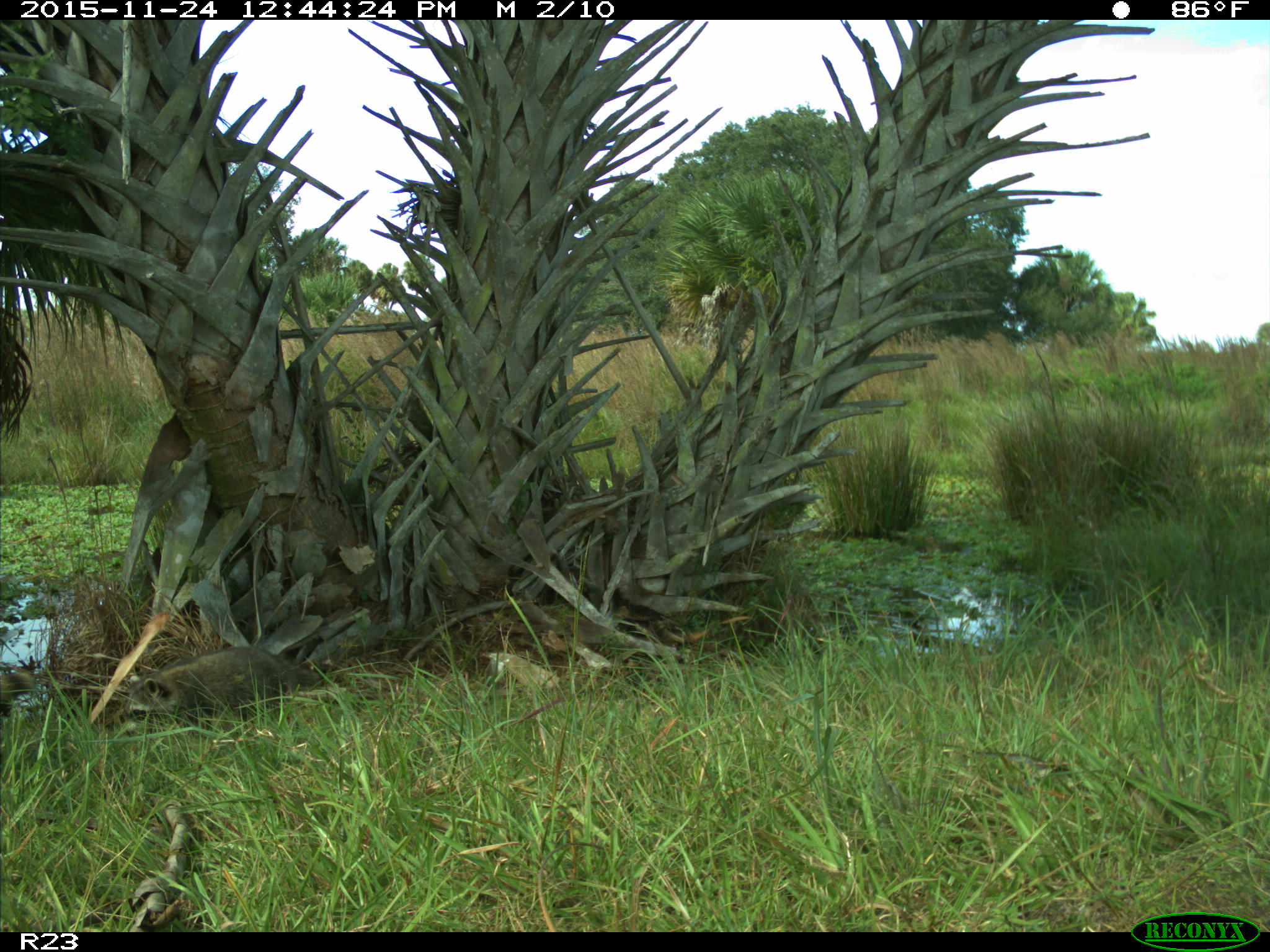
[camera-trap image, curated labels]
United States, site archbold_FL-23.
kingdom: Animalia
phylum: Chordata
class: Mammalia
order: Carnivora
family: Procyonidae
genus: Procyon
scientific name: Procyon lotor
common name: common raccoon